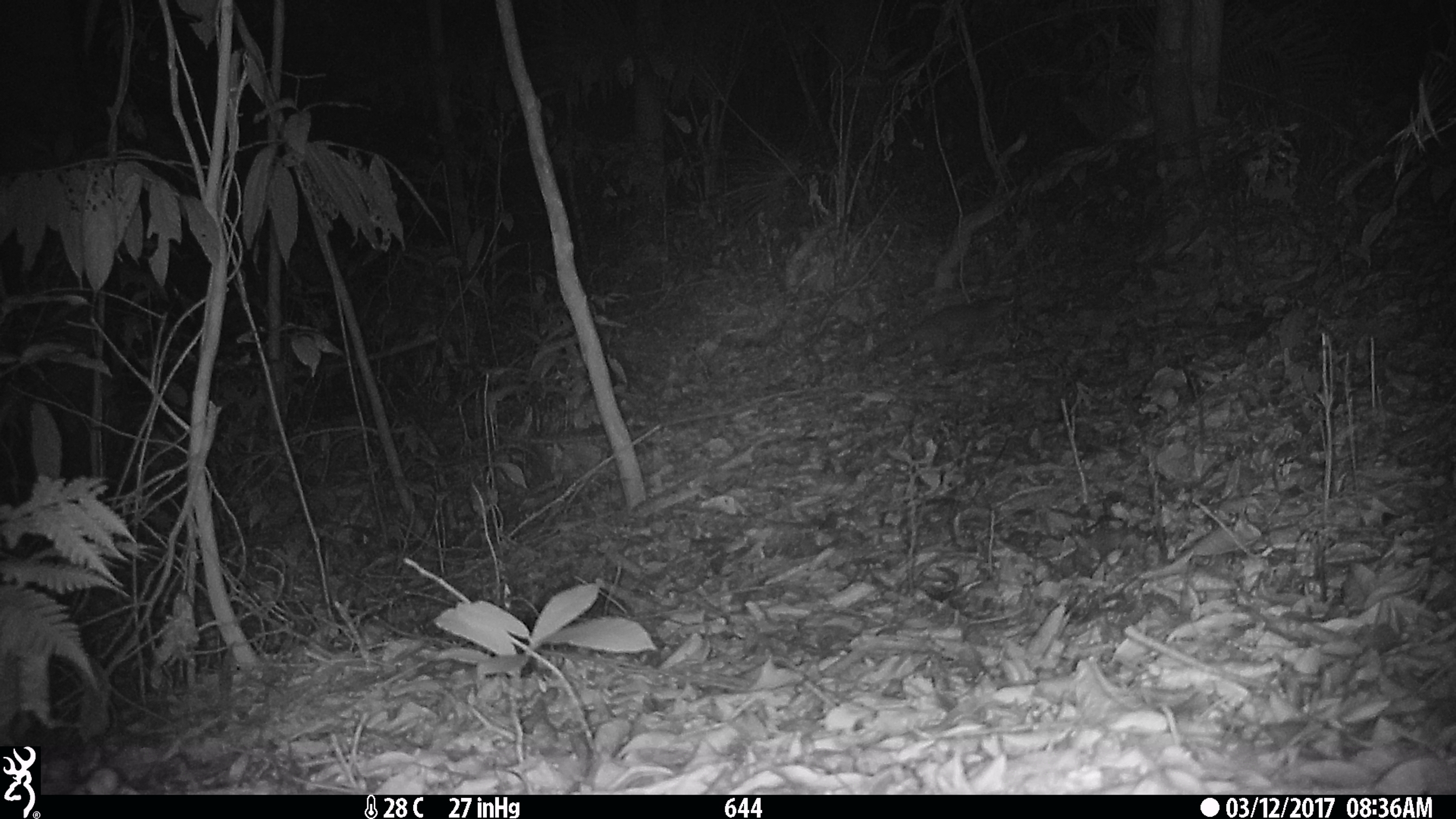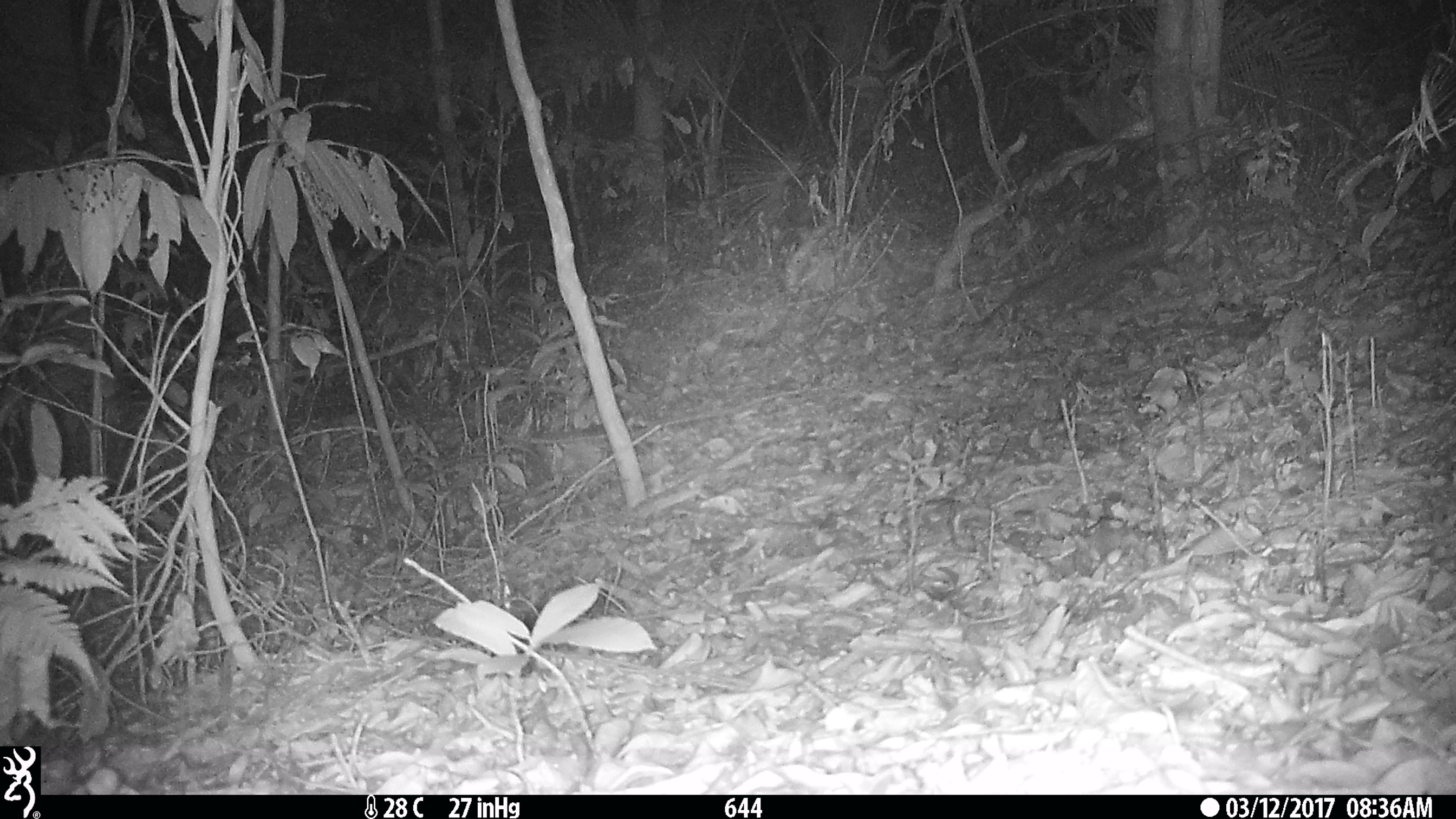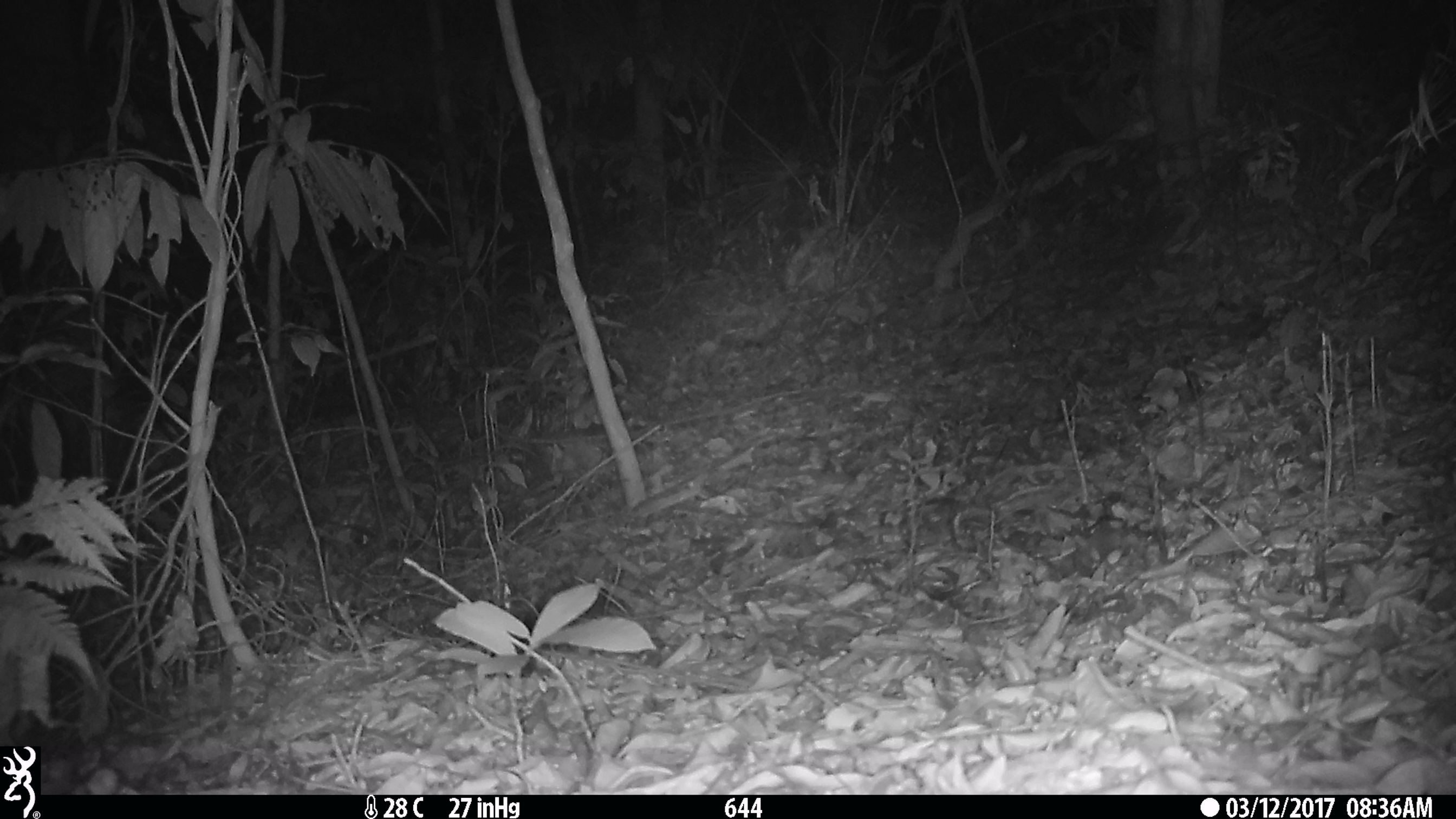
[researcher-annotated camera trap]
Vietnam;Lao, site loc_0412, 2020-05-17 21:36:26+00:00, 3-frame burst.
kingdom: Animalia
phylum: Chordata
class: Mammalia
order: Carnivora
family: Mustelidae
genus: Melogale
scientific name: Melogale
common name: ferret badger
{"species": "ferret badger (Melogale)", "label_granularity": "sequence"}